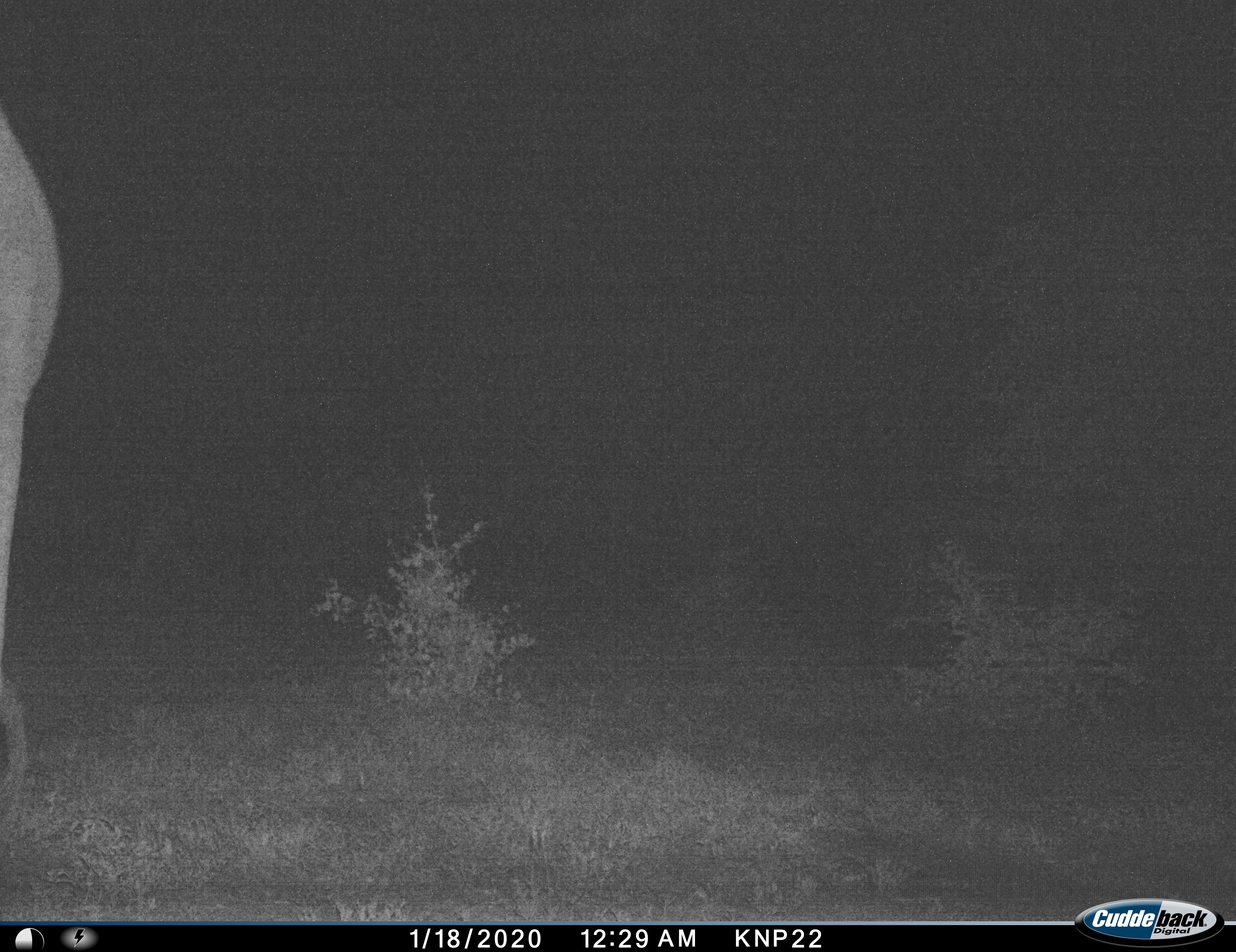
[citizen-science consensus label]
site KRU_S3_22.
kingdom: Animalia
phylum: Chordata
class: Mammalia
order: Proboscidea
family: Elephantidae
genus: Loxodonta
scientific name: Loxodonta africana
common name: african bush elephant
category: elephant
Elephant (african bush elephant) (Loxodonta africana), count 1. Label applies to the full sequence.